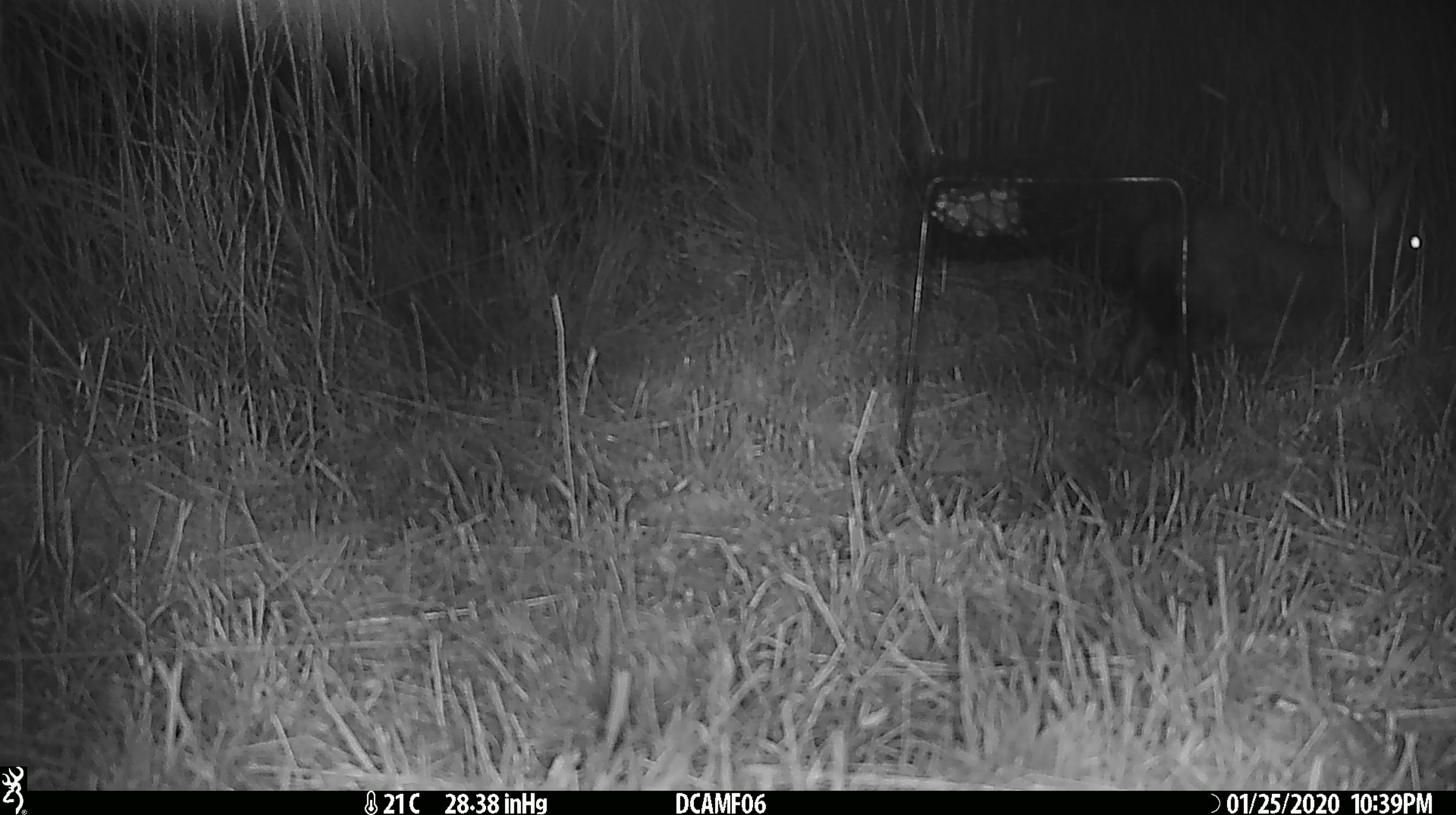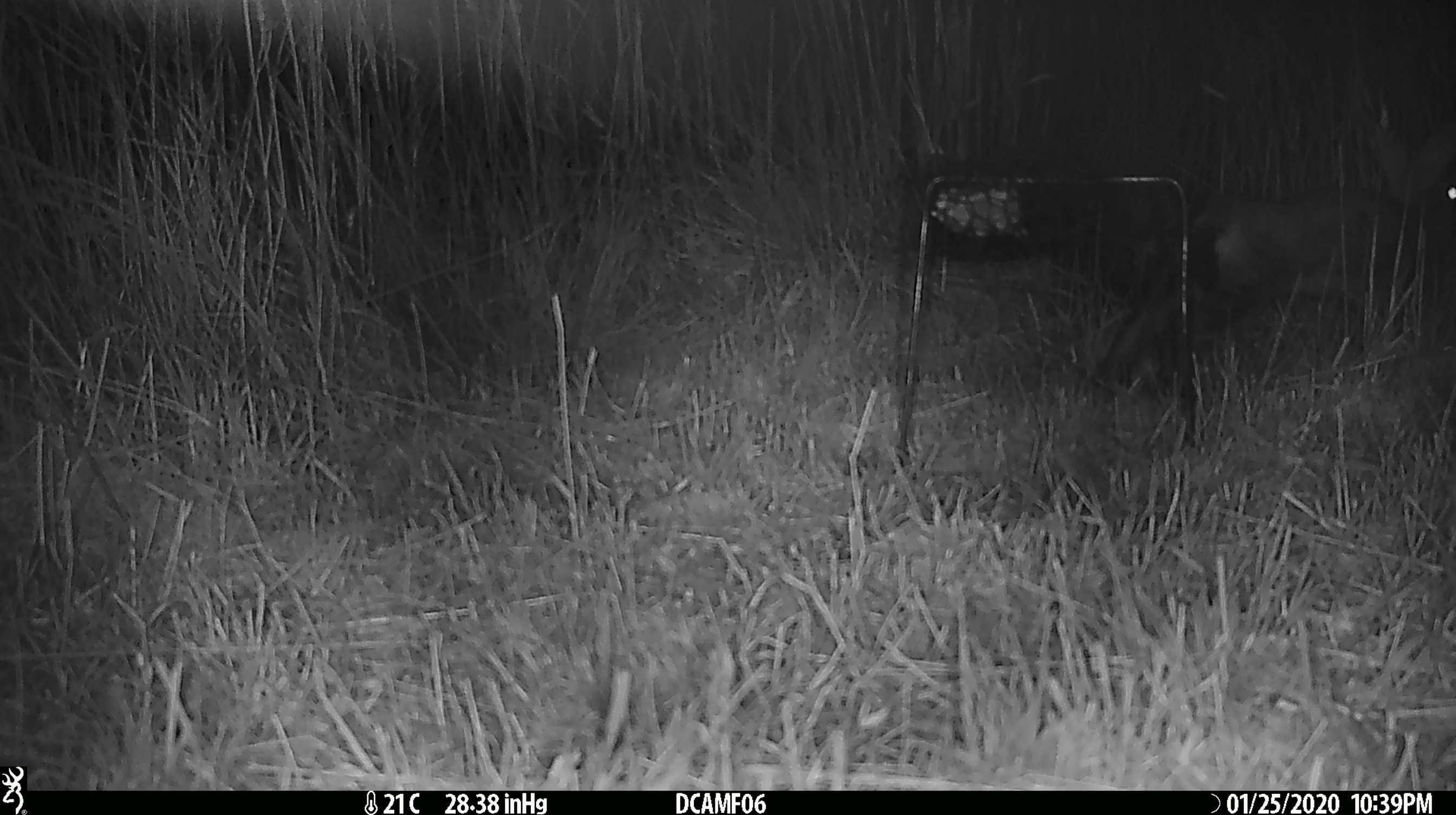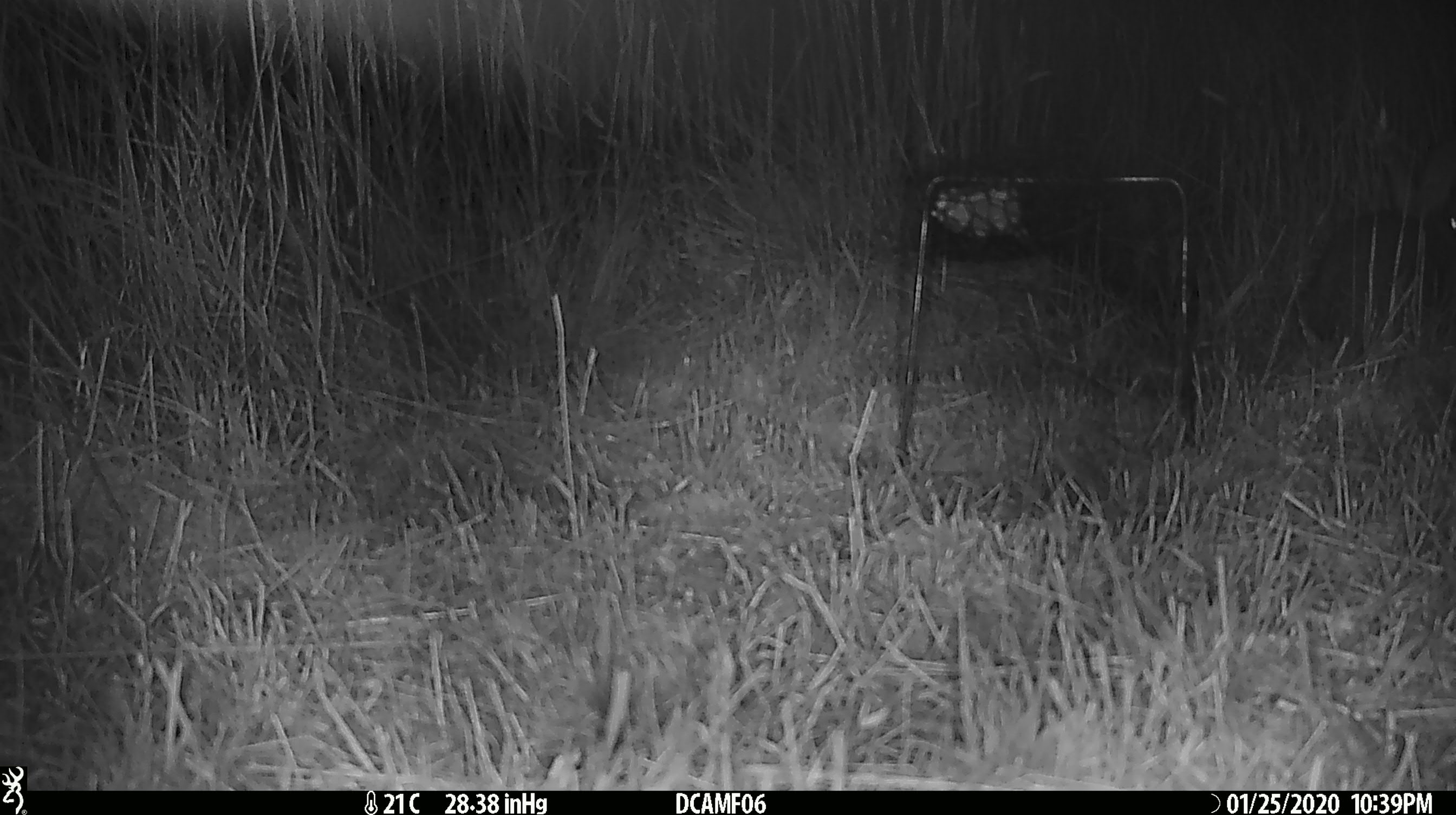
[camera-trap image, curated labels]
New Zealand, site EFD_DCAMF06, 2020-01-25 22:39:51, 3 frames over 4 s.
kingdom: Animalia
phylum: Chordata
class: Mammalia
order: Lagomorpha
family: Leporidae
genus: Oryctolagus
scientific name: Oryctolagus cuniculus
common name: european rabbit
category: rabbit